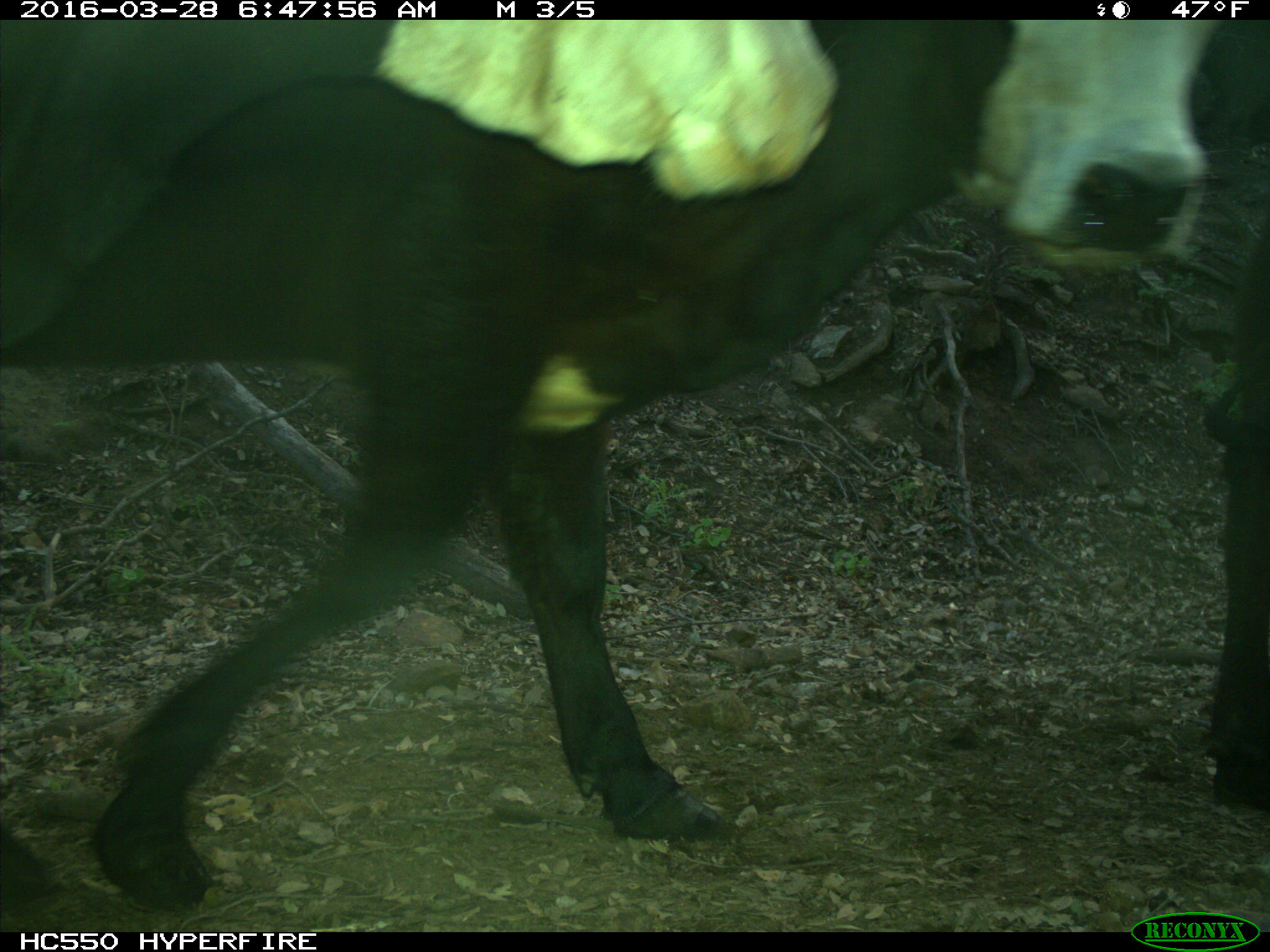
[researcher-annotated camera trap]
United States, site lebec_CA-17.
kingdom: Animalia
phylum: Chordata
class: Mammalia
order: Artiodactyla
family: Bovidae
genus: Bos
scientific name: Bos taurus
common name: domestic cow